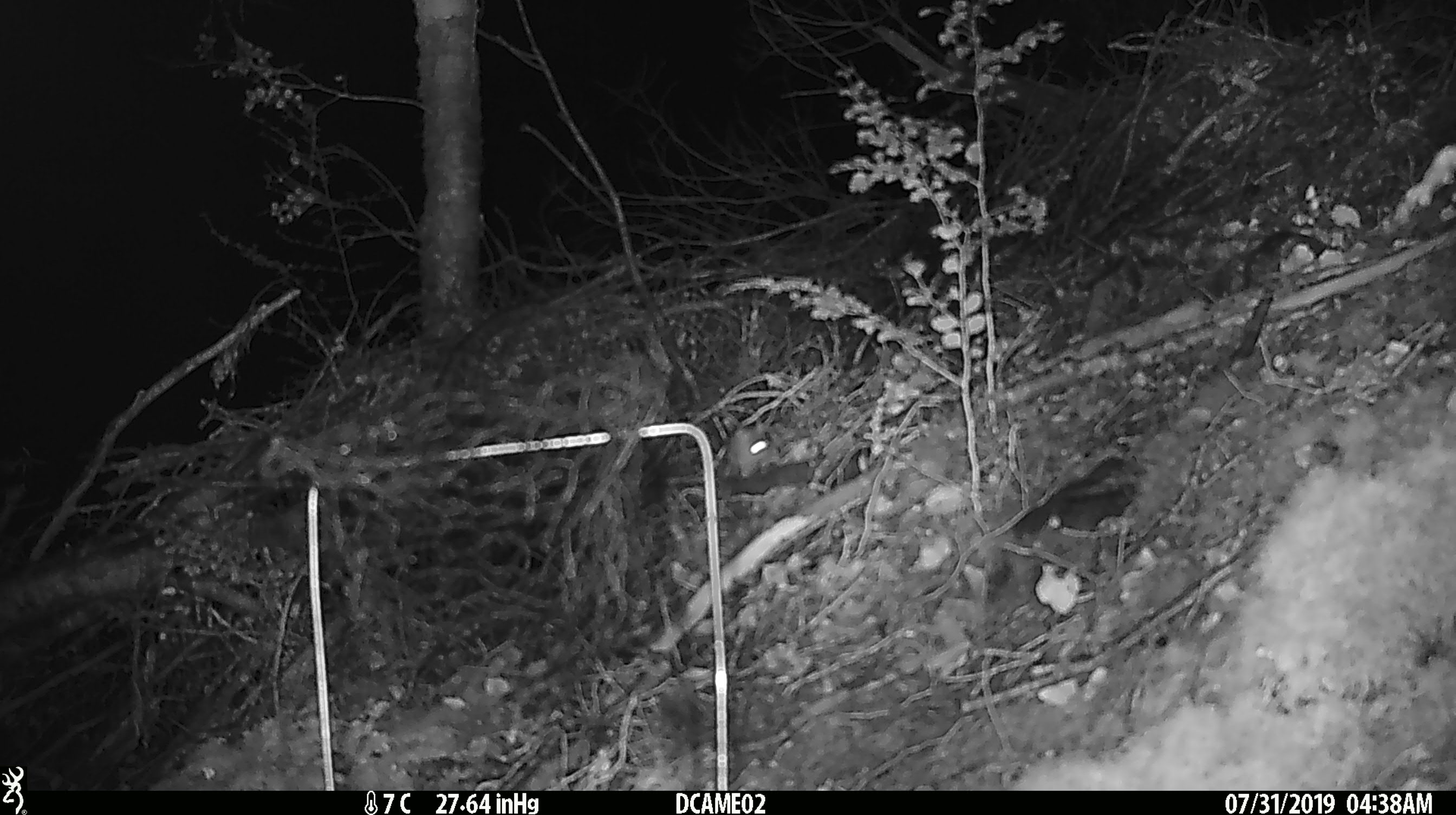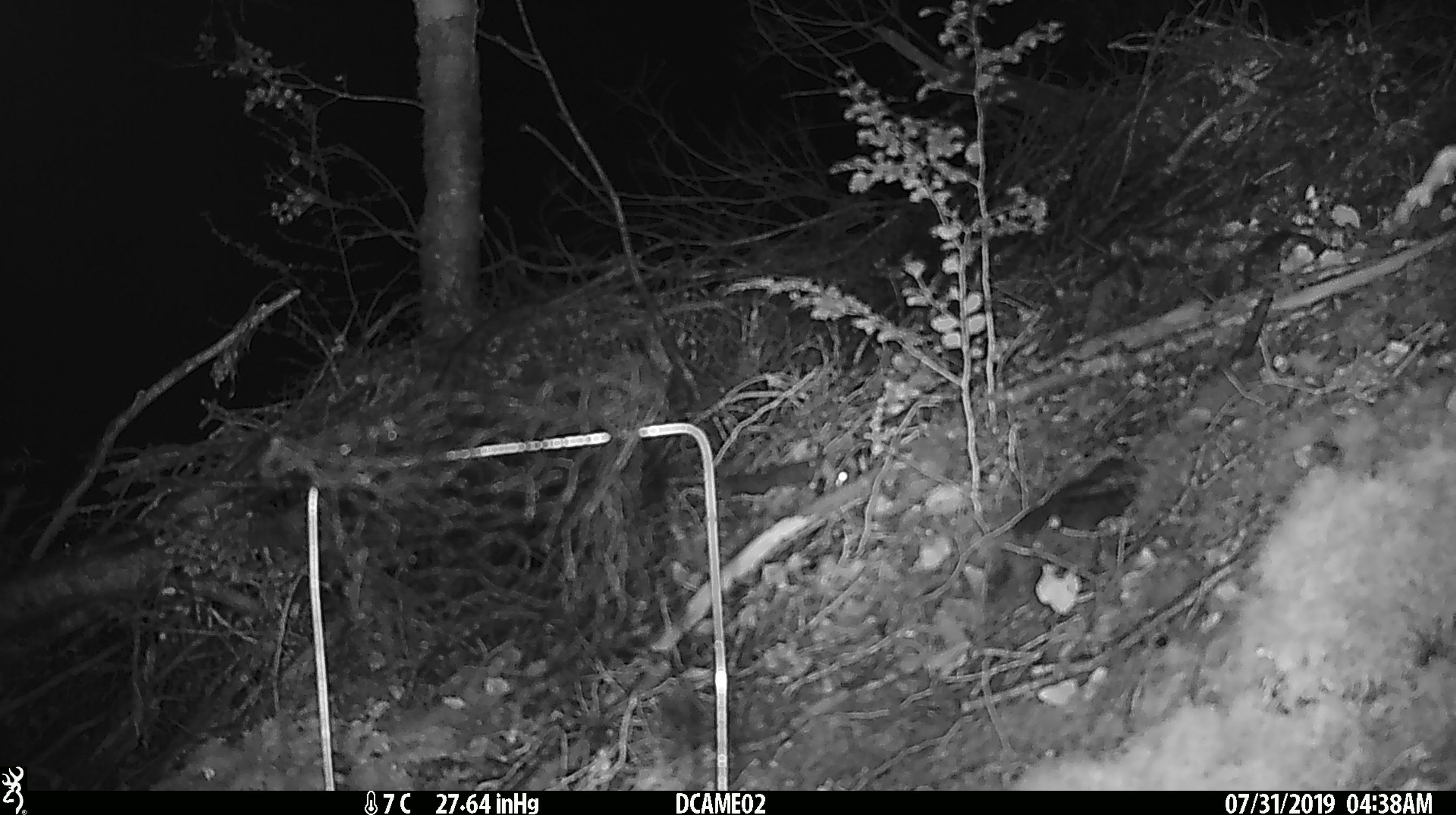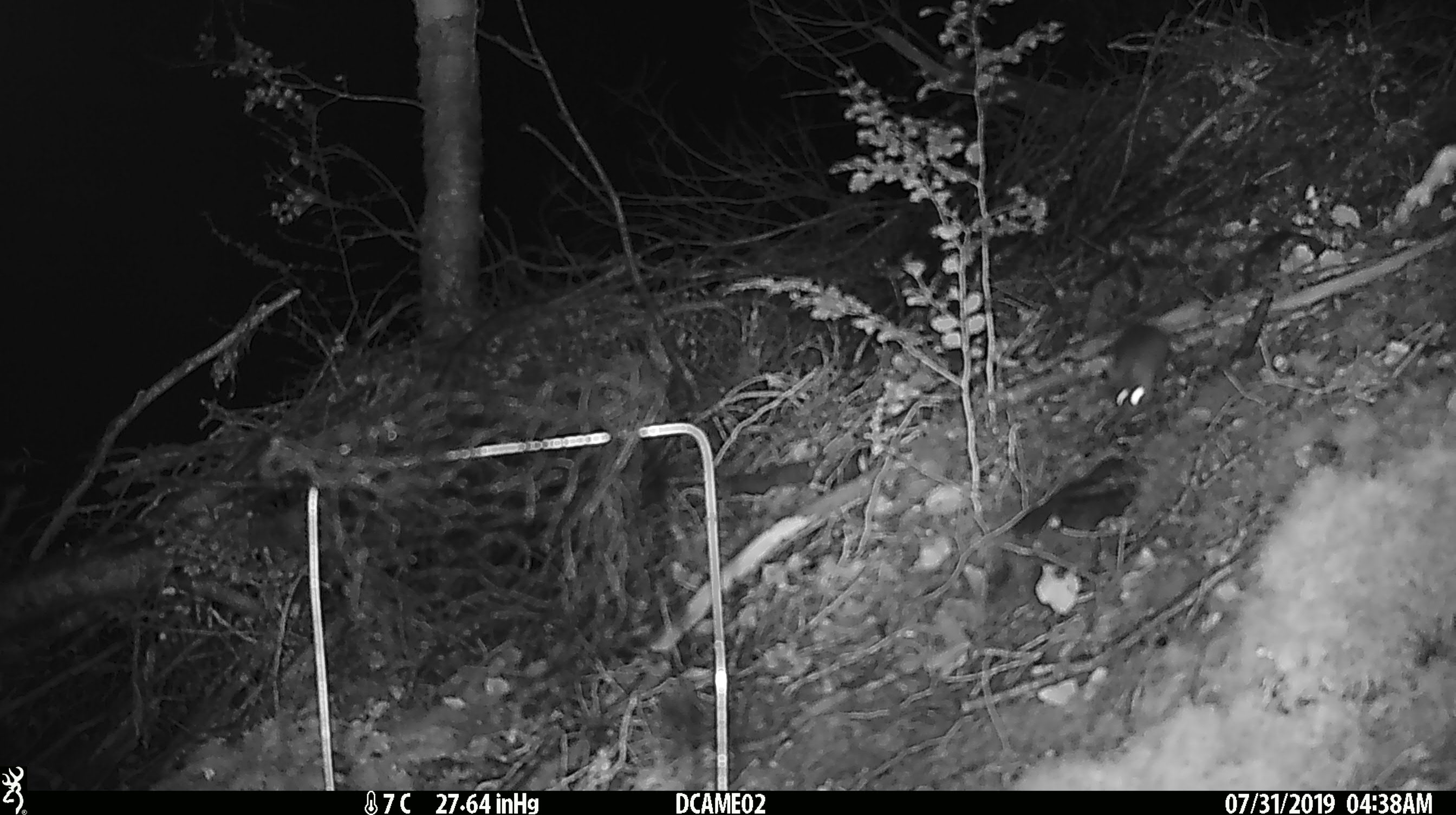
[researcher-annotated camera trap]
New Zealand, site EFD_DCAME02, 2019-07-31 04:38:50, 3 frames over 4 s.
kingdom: Animalia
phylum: Chordata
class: Mammalia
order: Rodentia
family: Muridae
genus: Mus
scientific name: Mus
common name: mouse